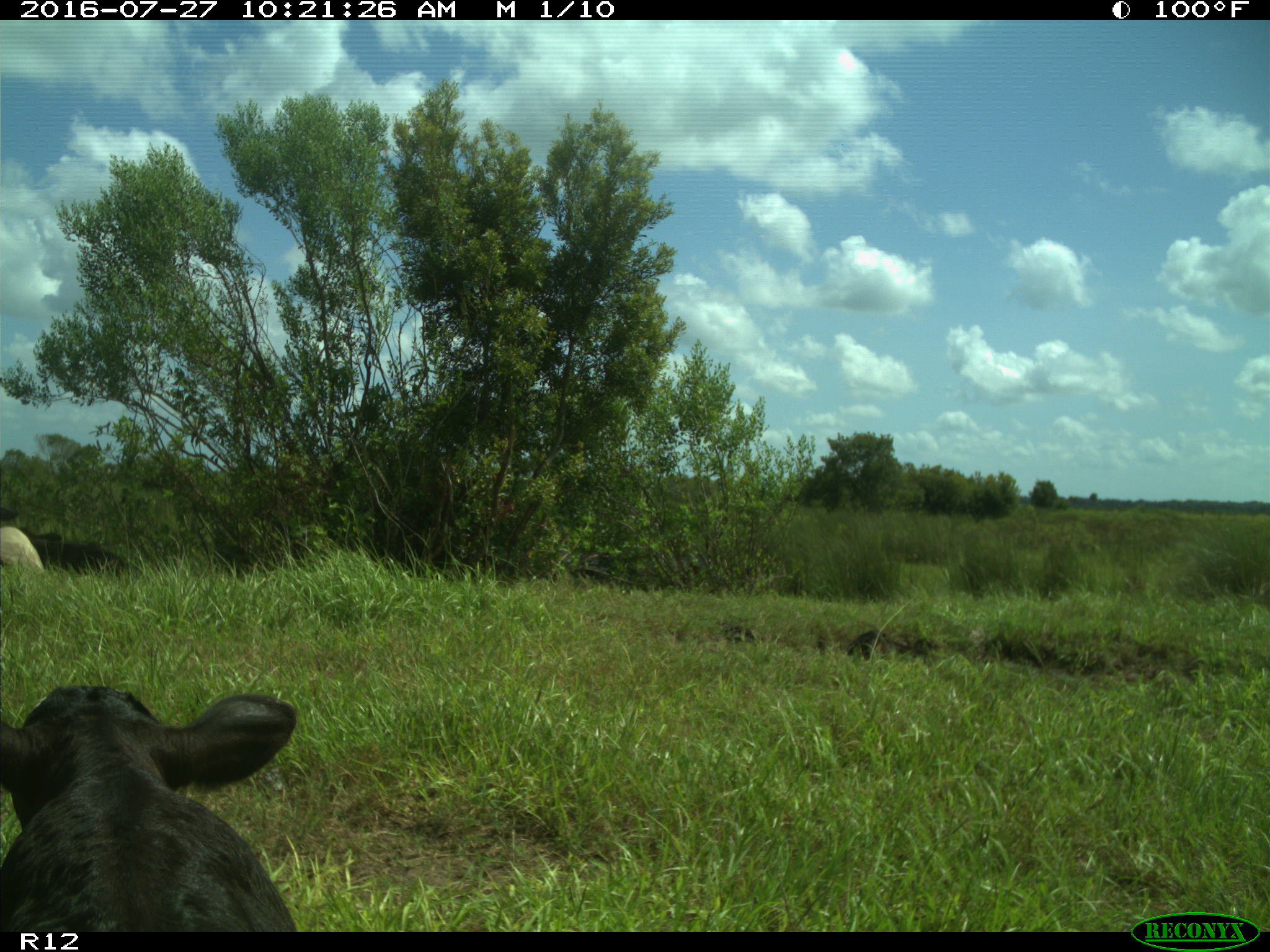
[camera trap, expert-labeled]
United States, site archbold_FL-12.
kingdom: Animalia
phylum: Chordata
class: Mammalia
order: Artiodactyla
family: Bovidae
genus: Bos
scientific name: Bos taurus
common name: domestic cow